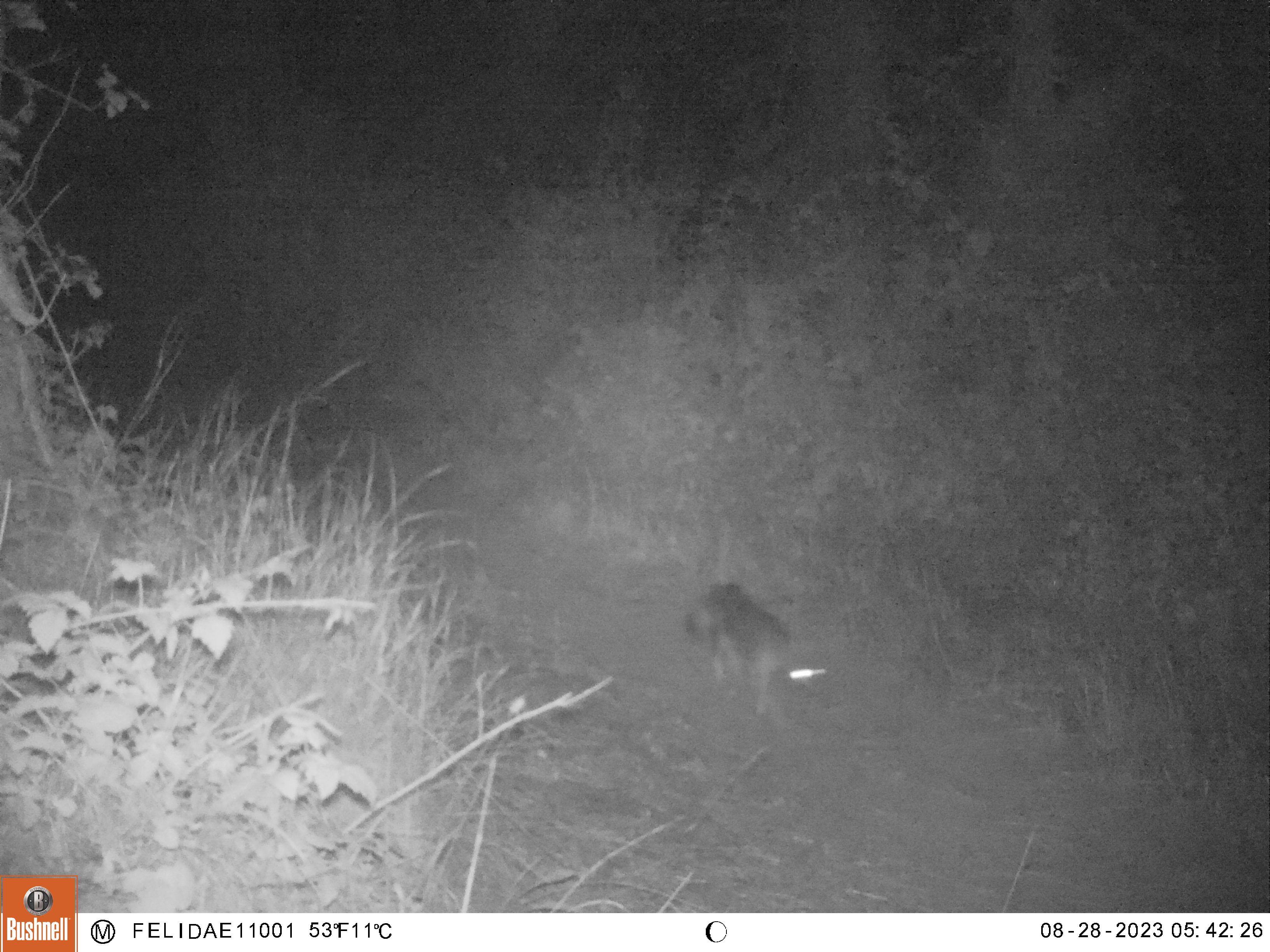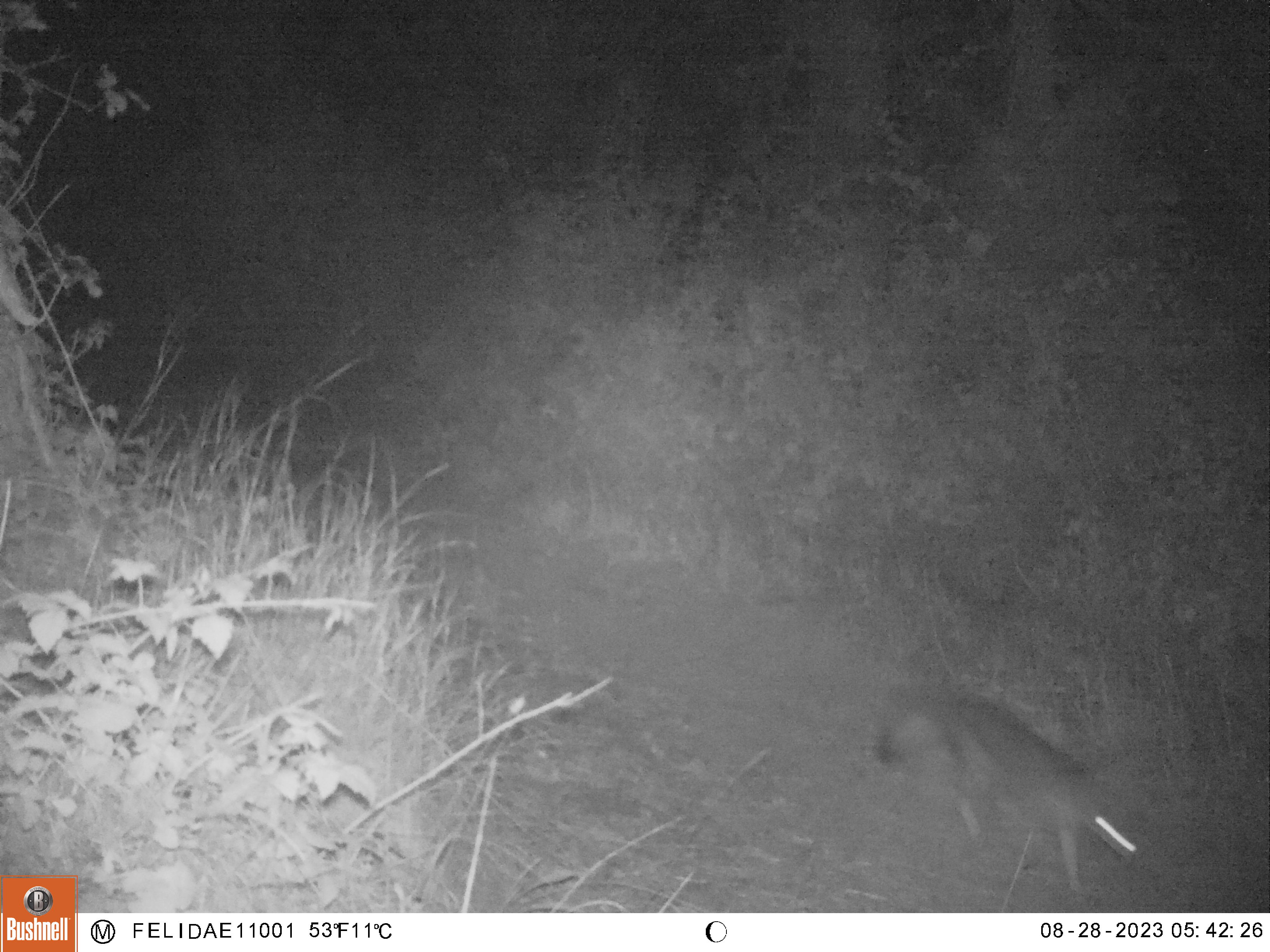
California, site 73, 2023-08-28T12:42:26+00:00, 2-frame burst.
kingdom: Animalia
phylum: Chordata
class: Mammalia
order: Carnivora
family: Canidae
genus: Canis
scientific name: Canis latrans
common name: coyote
Coyote (Canis latrans).